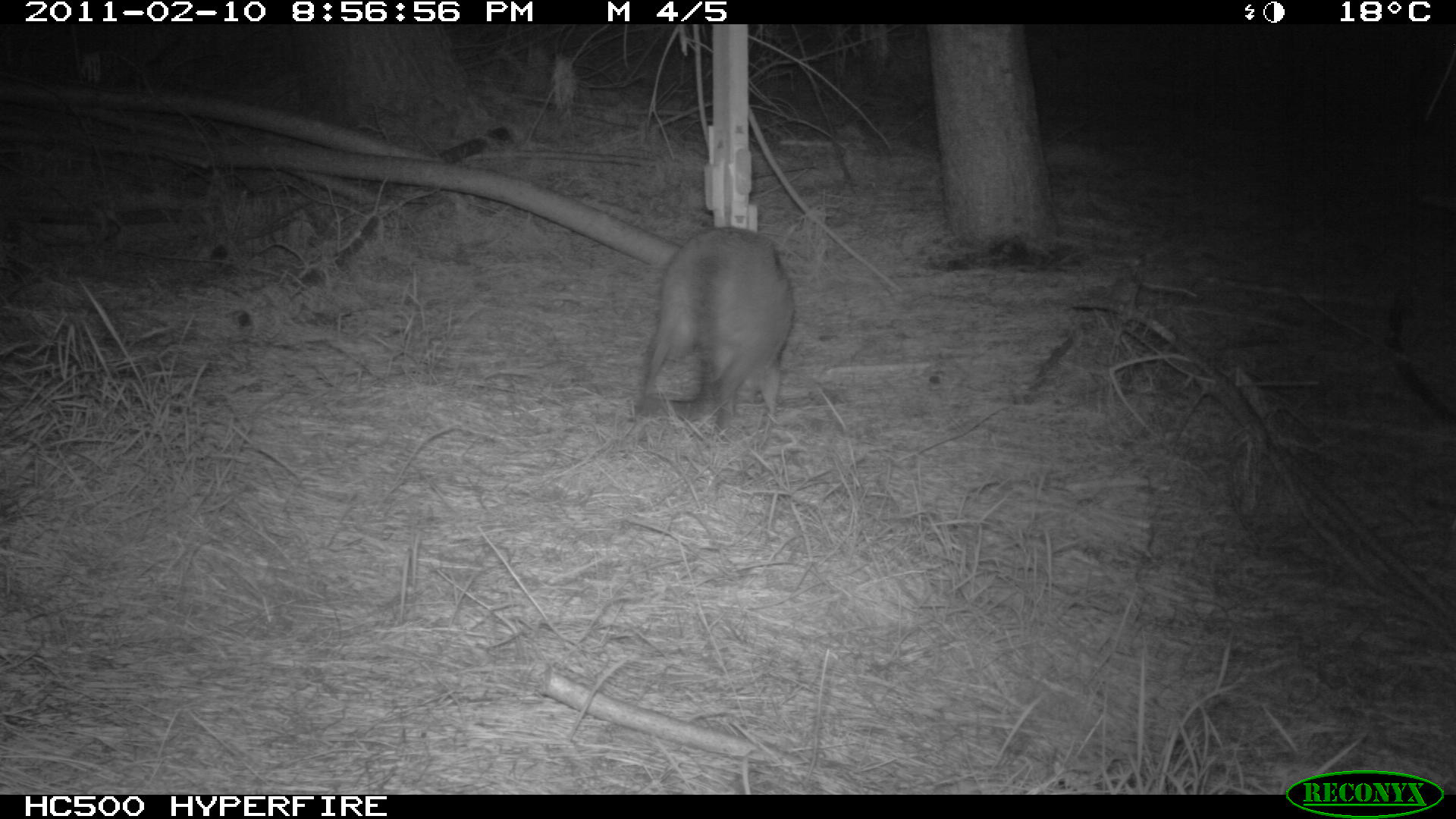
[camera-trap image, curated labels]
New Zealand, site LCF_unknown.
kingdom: Animalia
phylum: Chordata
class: Mammalia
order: Diprotodontia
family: Macropodidae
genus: Notamacropus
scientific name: Notamacropus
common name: wallaby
Wallaby (Notamacropus).